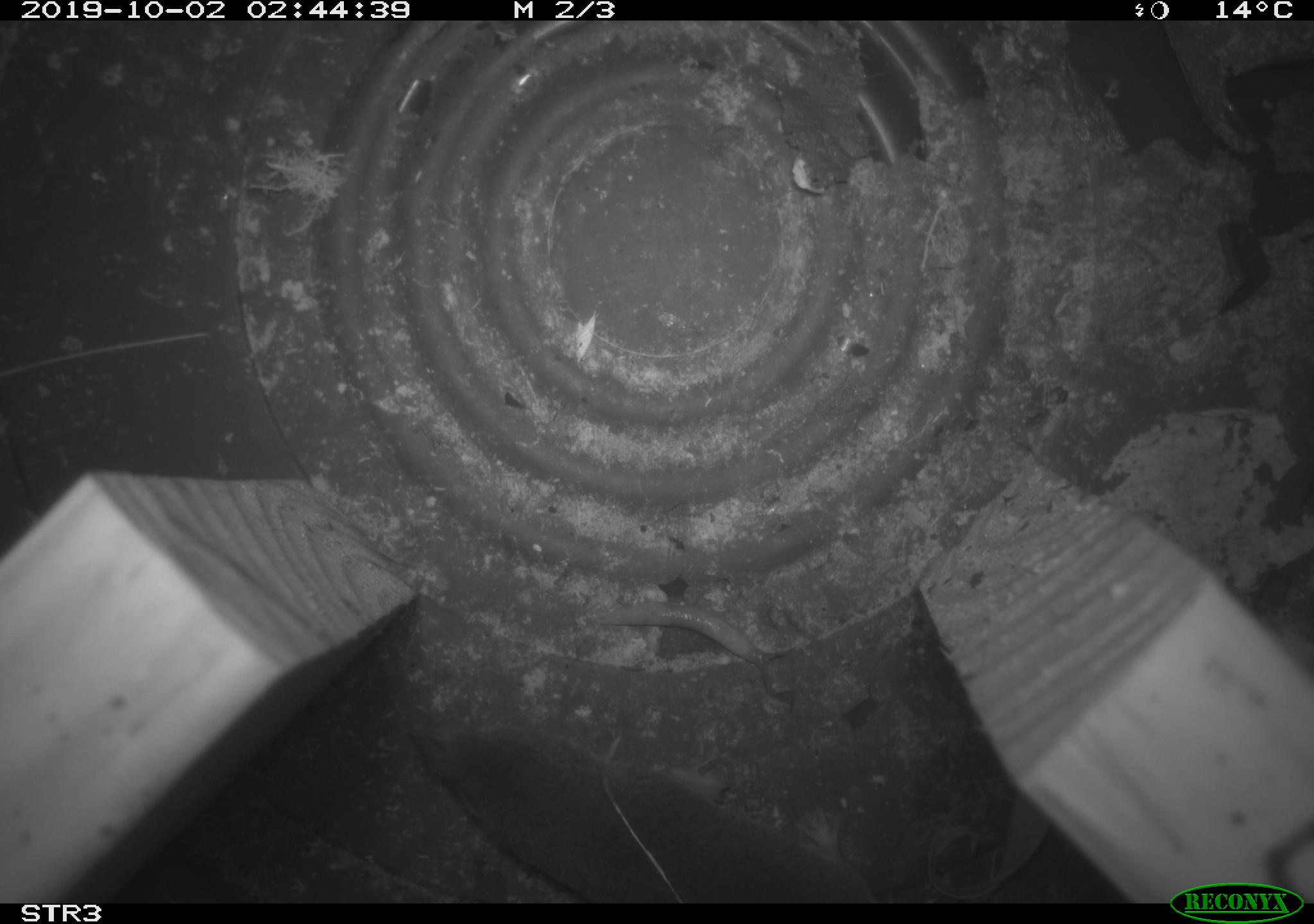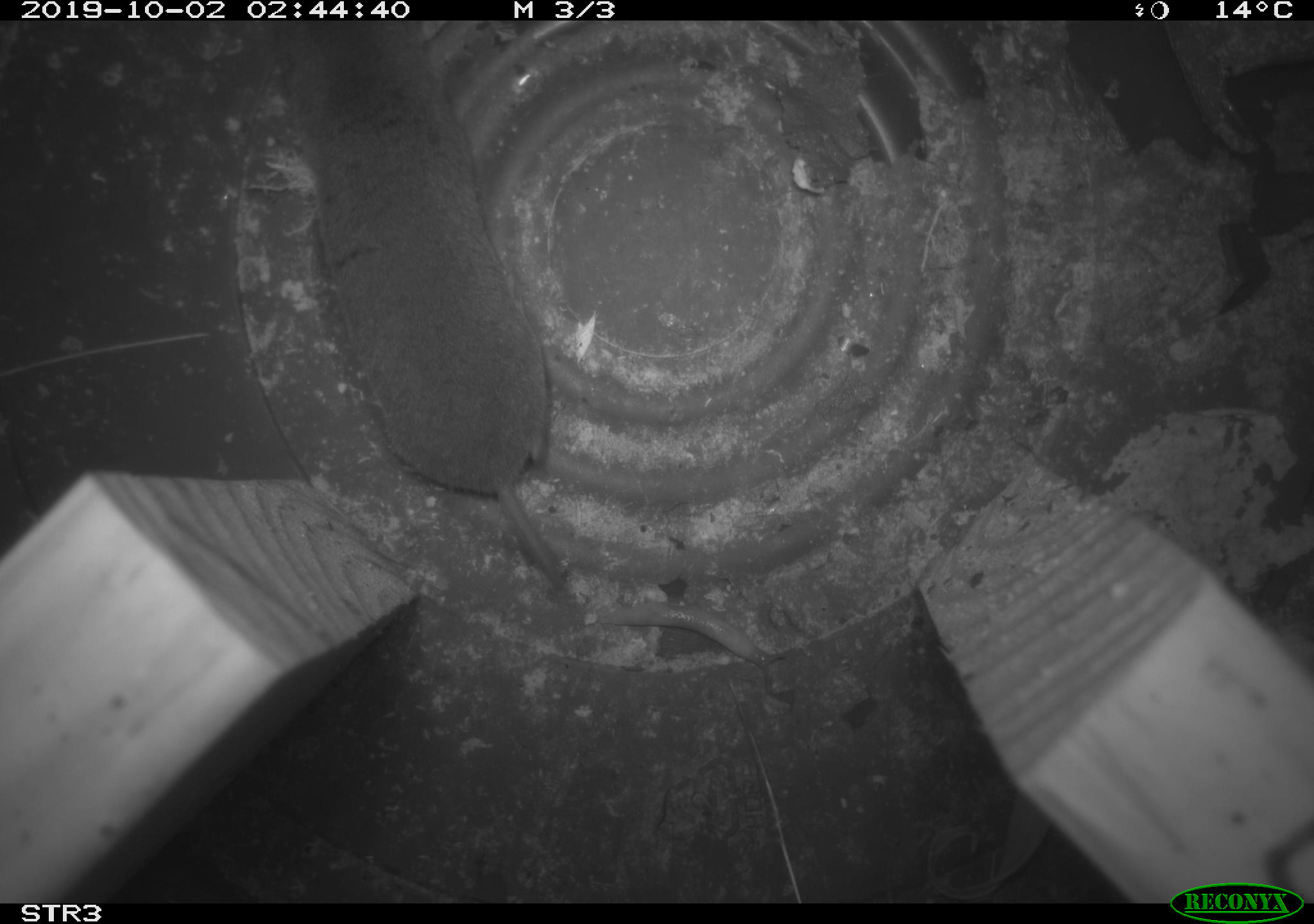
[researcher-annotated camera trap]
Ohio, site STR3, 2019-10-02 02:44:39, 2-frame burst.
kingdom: Animalia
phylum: Chordata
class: Mammalia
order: Eulipotyphla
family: Soricidae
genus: Blarina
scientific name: Blarina brevicauda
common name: northern short-tailed shrew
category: n. short-tailed shrew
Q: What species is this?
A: N. short-tailed shrew (northern short-tailed shrew) (Blarina brevicauda).